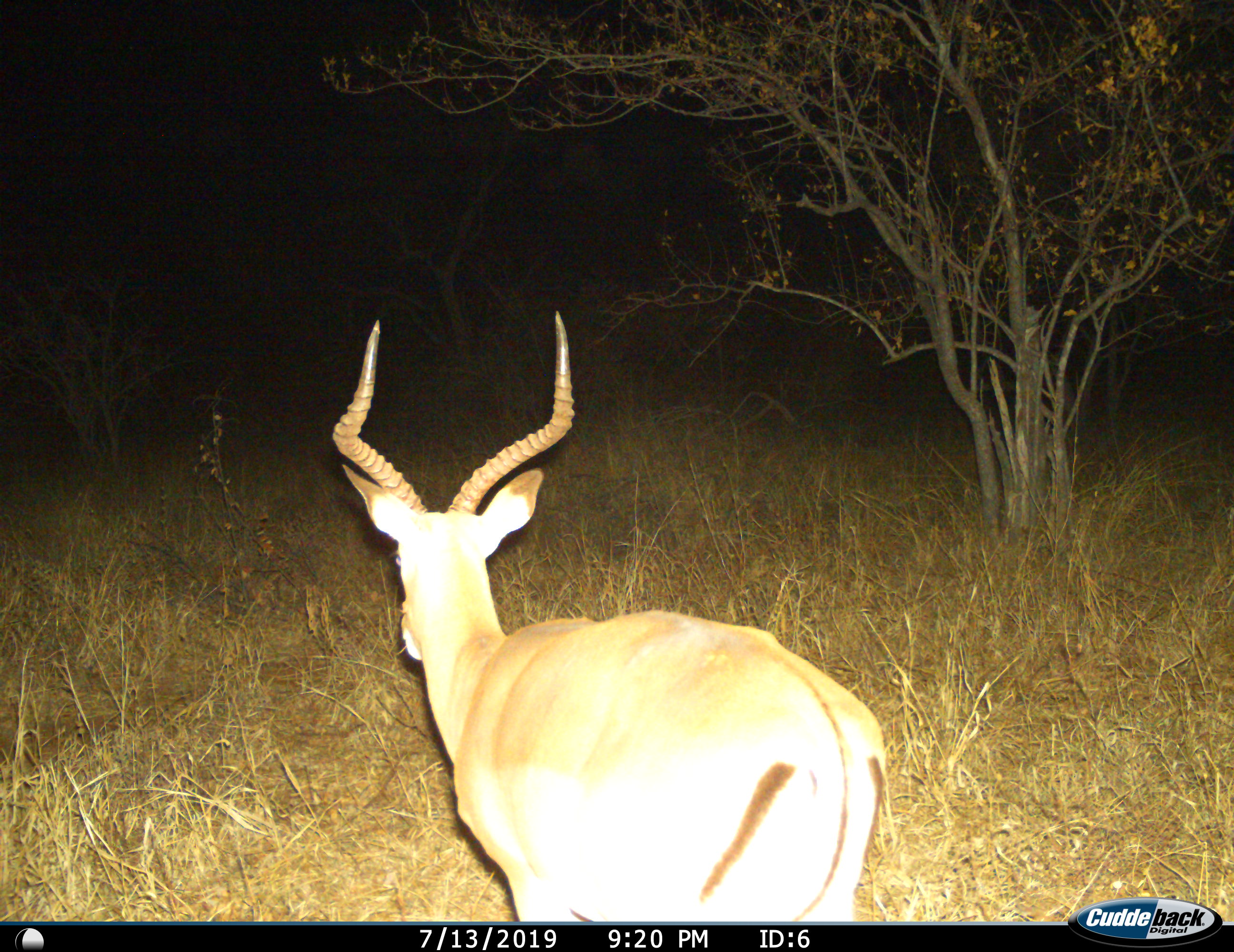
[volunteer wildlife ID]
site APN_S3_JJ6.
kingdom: Animalia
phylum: Chordata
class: Mammalia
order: Artiodactyla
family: Bovidae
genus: Aepyceros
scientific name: Aepyceros melampus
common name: impala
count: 1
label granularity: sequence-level